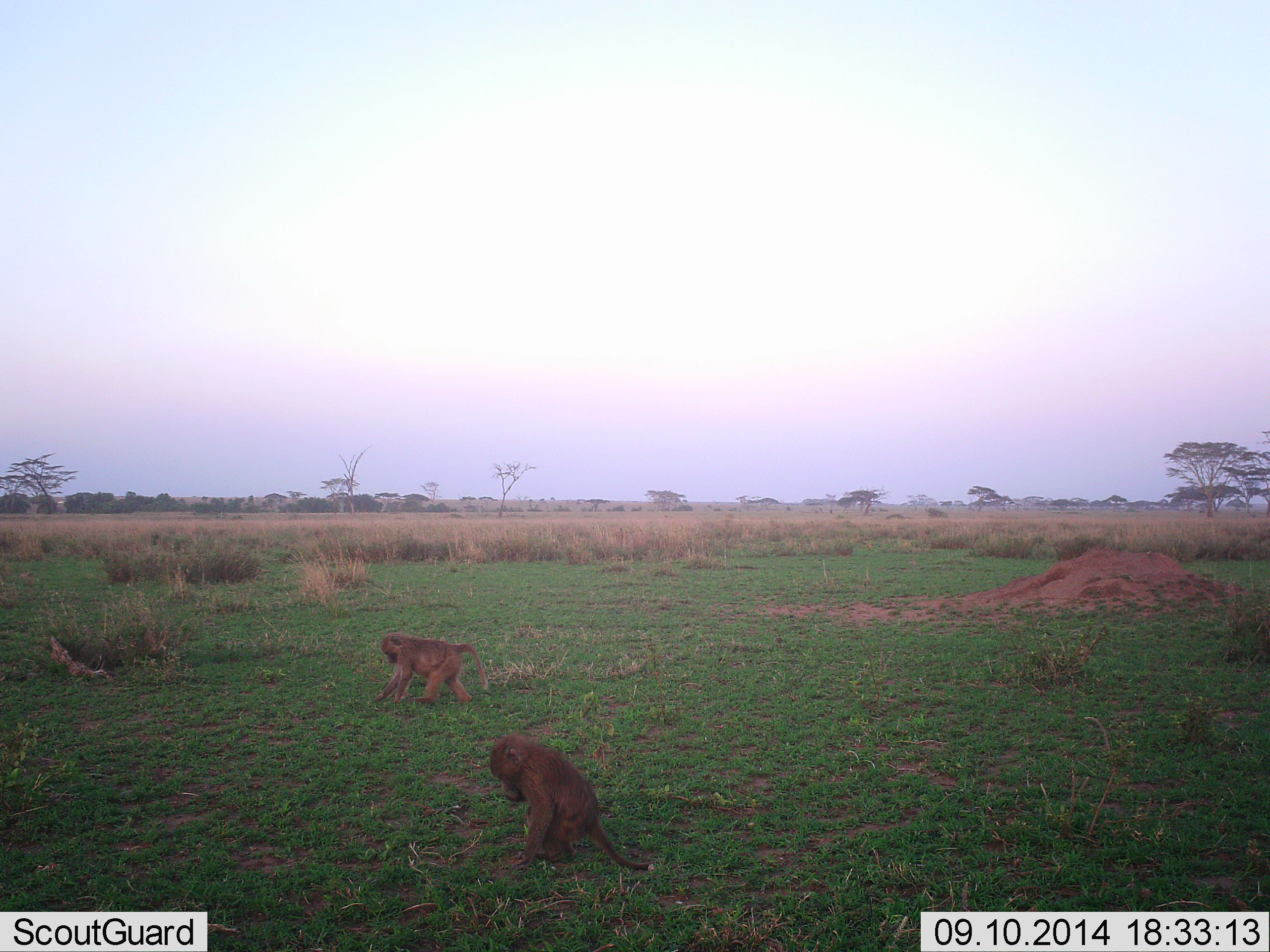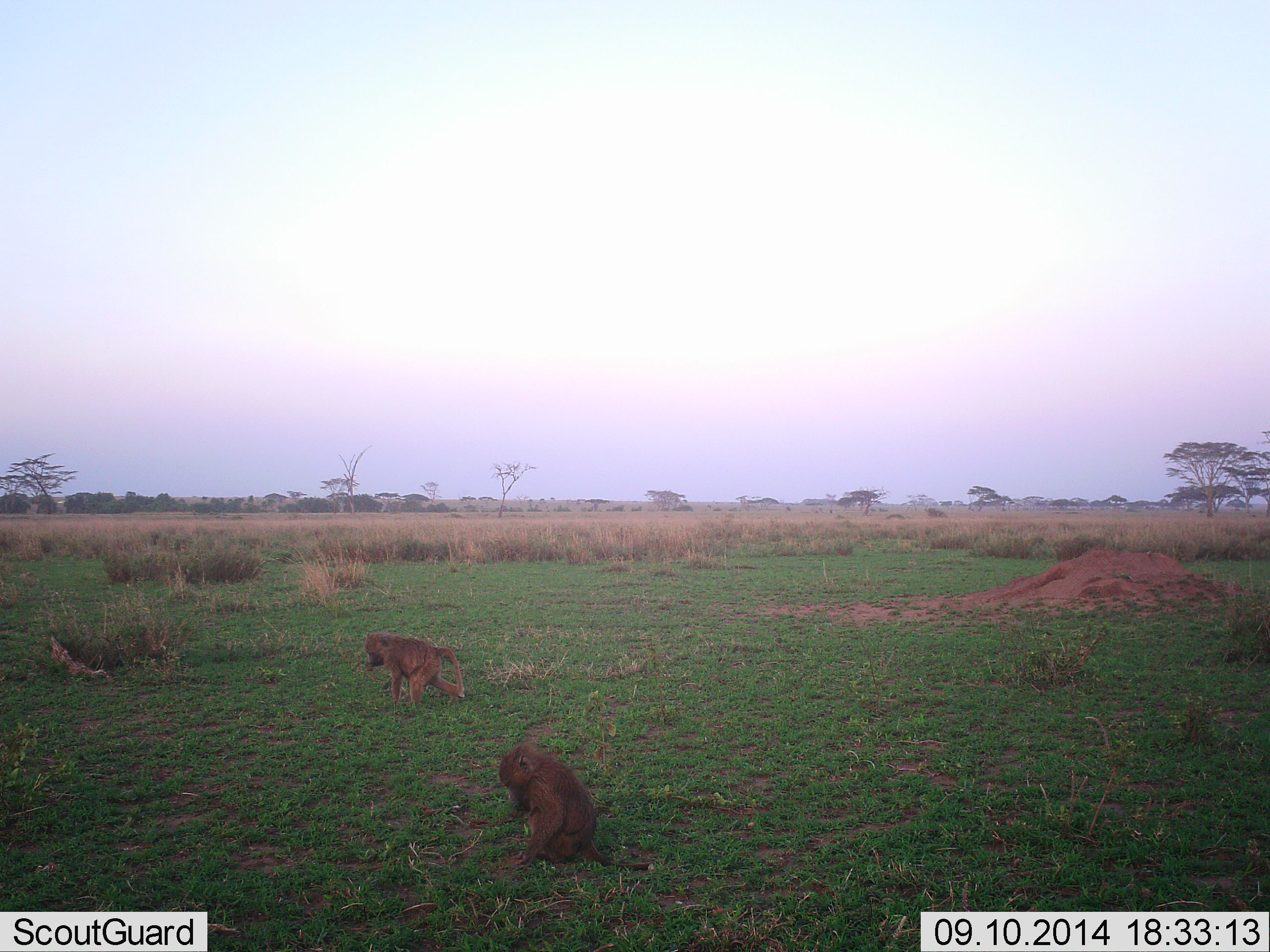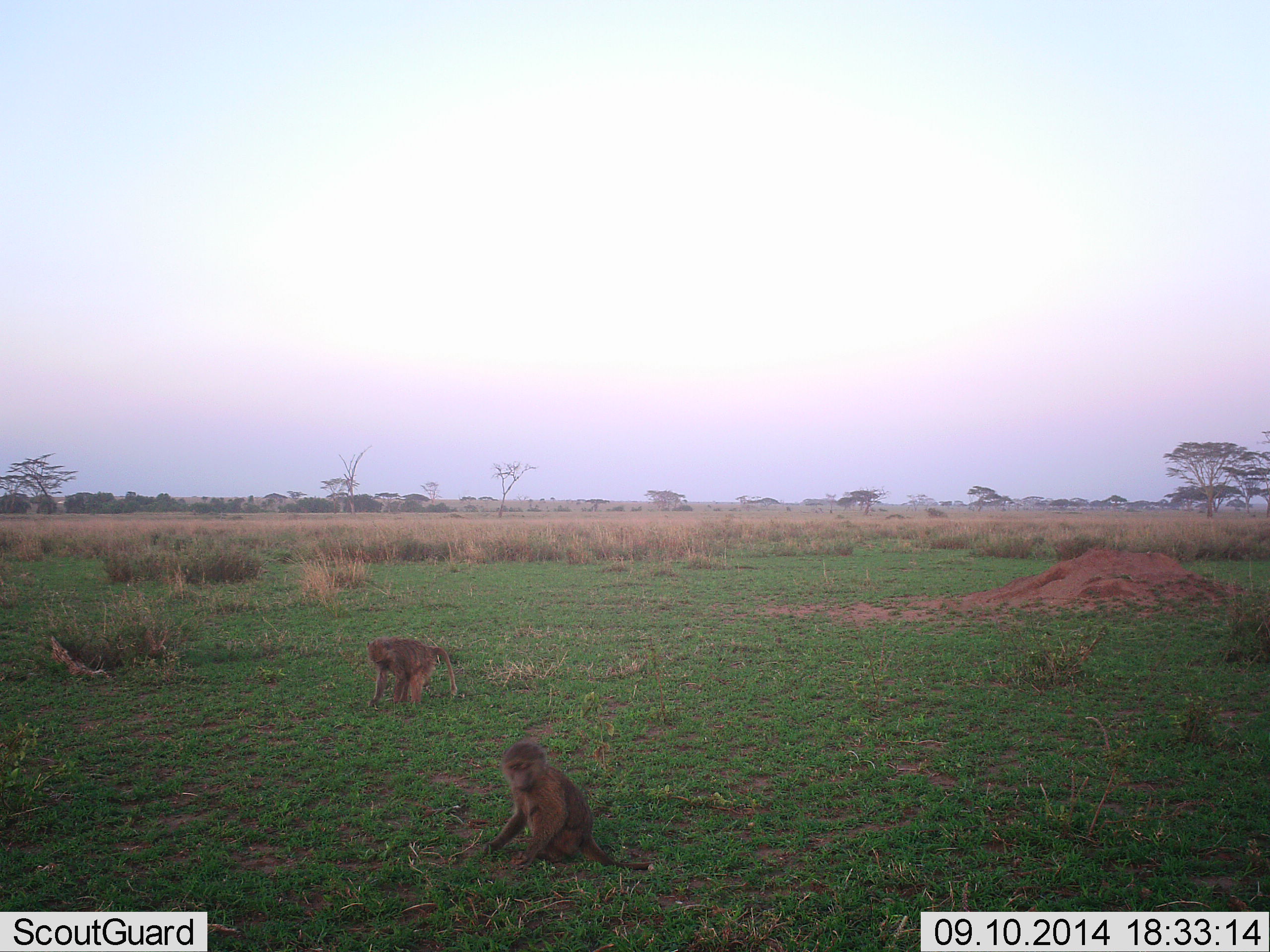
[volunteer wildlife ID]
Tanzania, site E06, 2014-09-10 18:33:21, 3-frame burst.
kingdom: Animalia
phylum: Chordata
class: Mammalia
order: Primates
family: Cercopithecidae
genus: Papio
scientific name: Papio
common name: baboon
Baboon (Papio), count 2. Behavior (volunteer vote fractions): standing 0%, resting 10%, moving 40%, interacting 0%. Young present (vote fraction): 20%. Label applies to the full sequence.